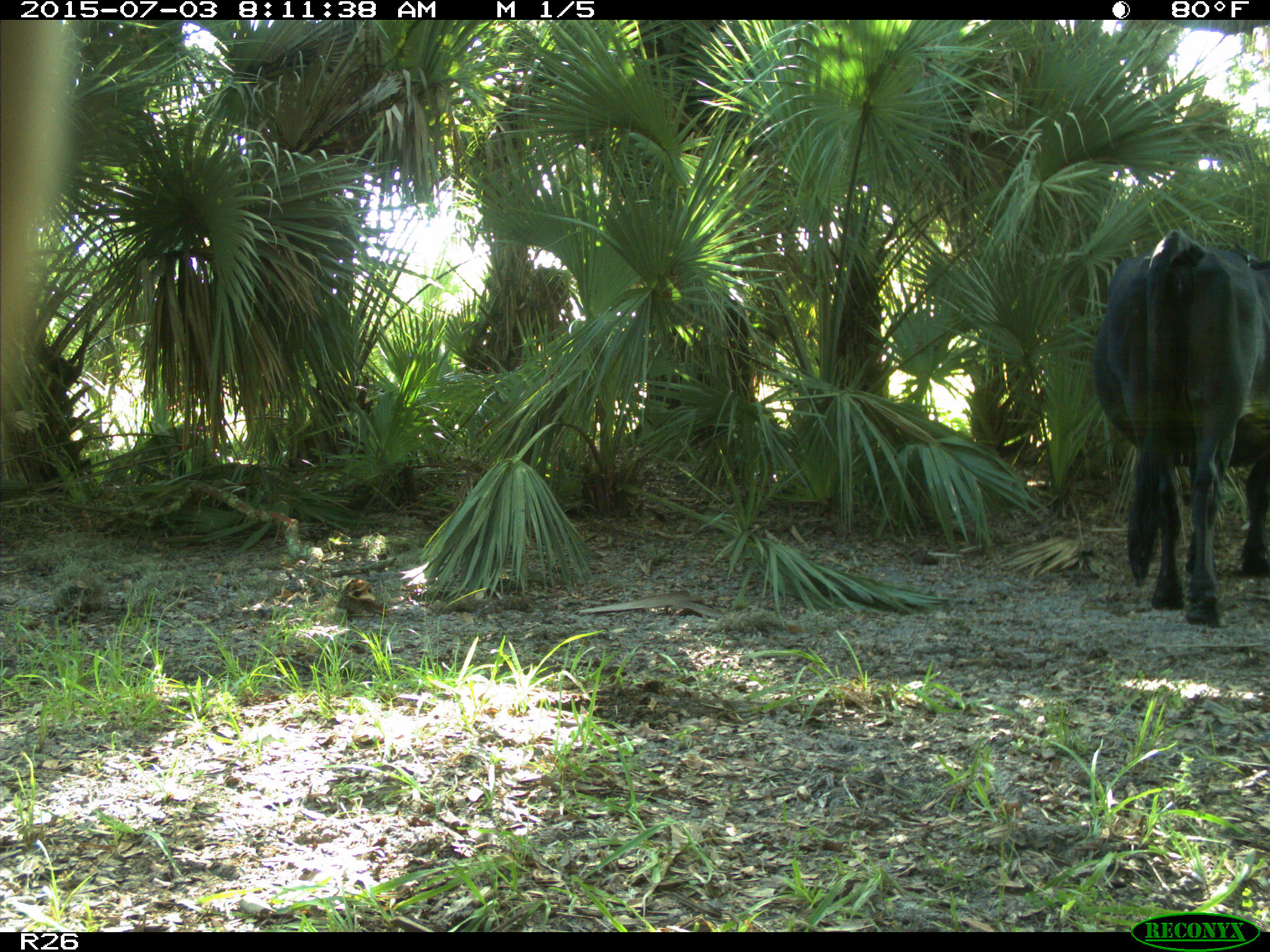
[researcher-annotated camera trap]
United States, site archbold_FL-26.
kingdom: Animalia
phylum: Chordata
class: Mammalia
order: Artiodactyla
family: Bovidae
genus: Bos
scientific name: Bos taurus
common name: domestic cow